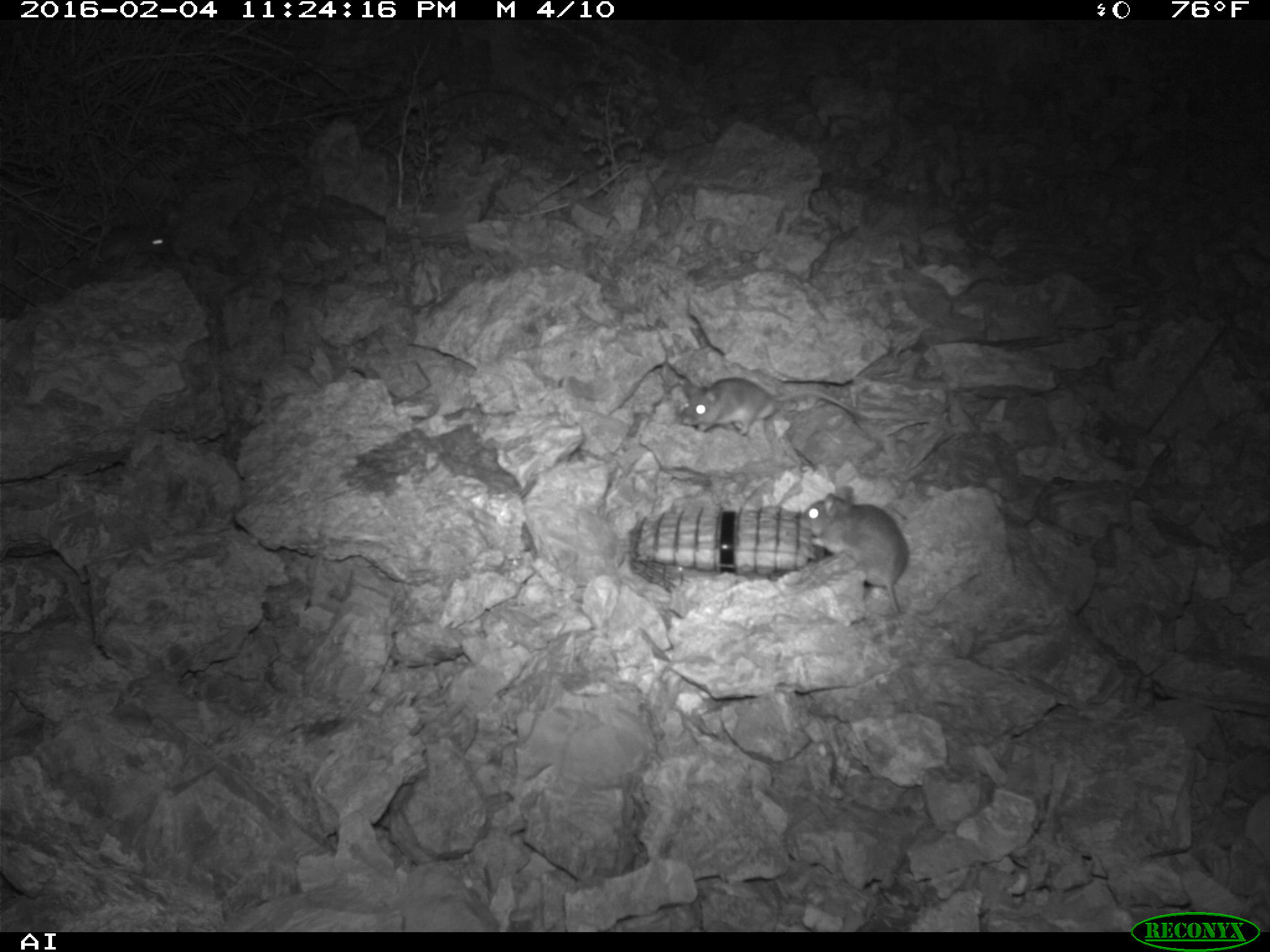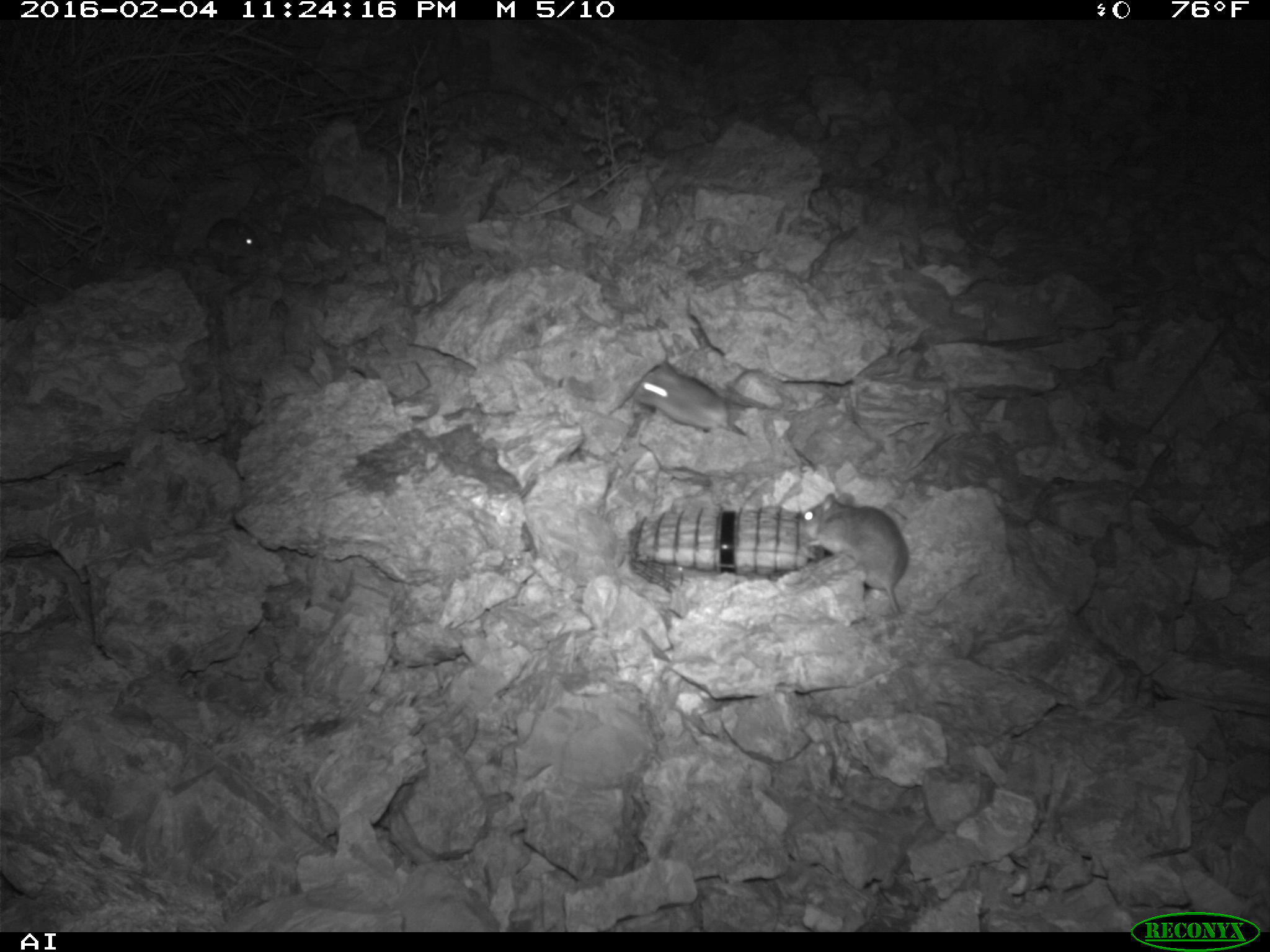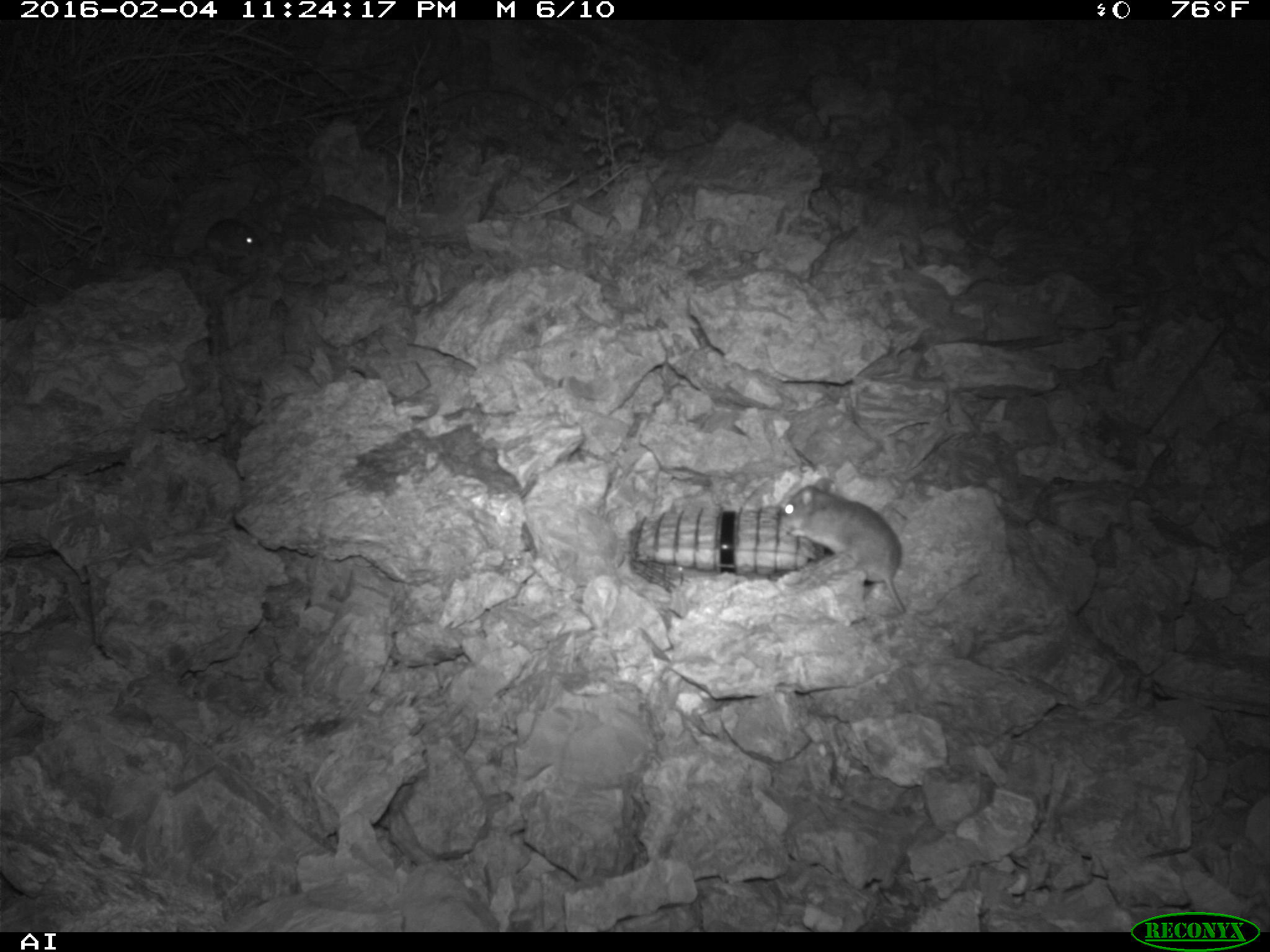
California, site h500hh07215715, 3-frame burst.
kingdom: Animalia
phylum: Chordata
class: Mammalia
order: Rodentia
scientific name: Rodentia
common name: rodent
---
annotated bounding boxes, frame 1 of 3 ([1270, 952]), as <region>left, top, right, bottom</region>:
rodent: <region>798, 484, 909, 615</region>; <region>678, 377, 910, 436</region>; <region>94, 222, 171, 258</region>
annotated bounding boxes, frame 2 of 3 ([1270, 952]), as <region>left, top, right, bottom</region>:
rodent: <region>801, 493, 908, 617</region>; <region>634, 366, 747, 440</region>; <region>206, 216, 261, 275</region>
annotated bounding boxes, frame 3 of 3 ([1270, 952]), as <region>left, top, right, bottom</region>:
rodent: <region>776, 477, 905, 614</region>; <region>147, 218, 262, 262</region>